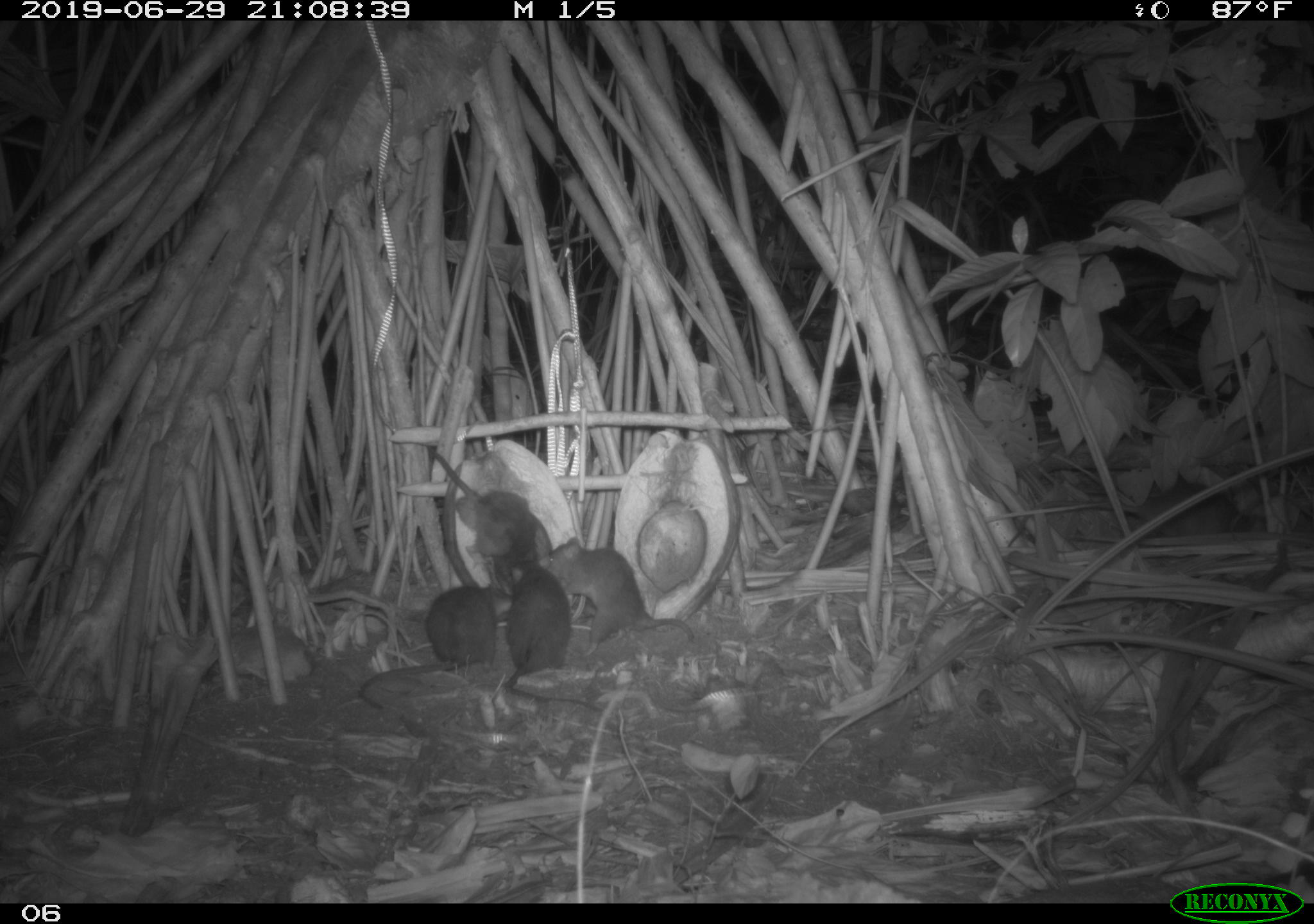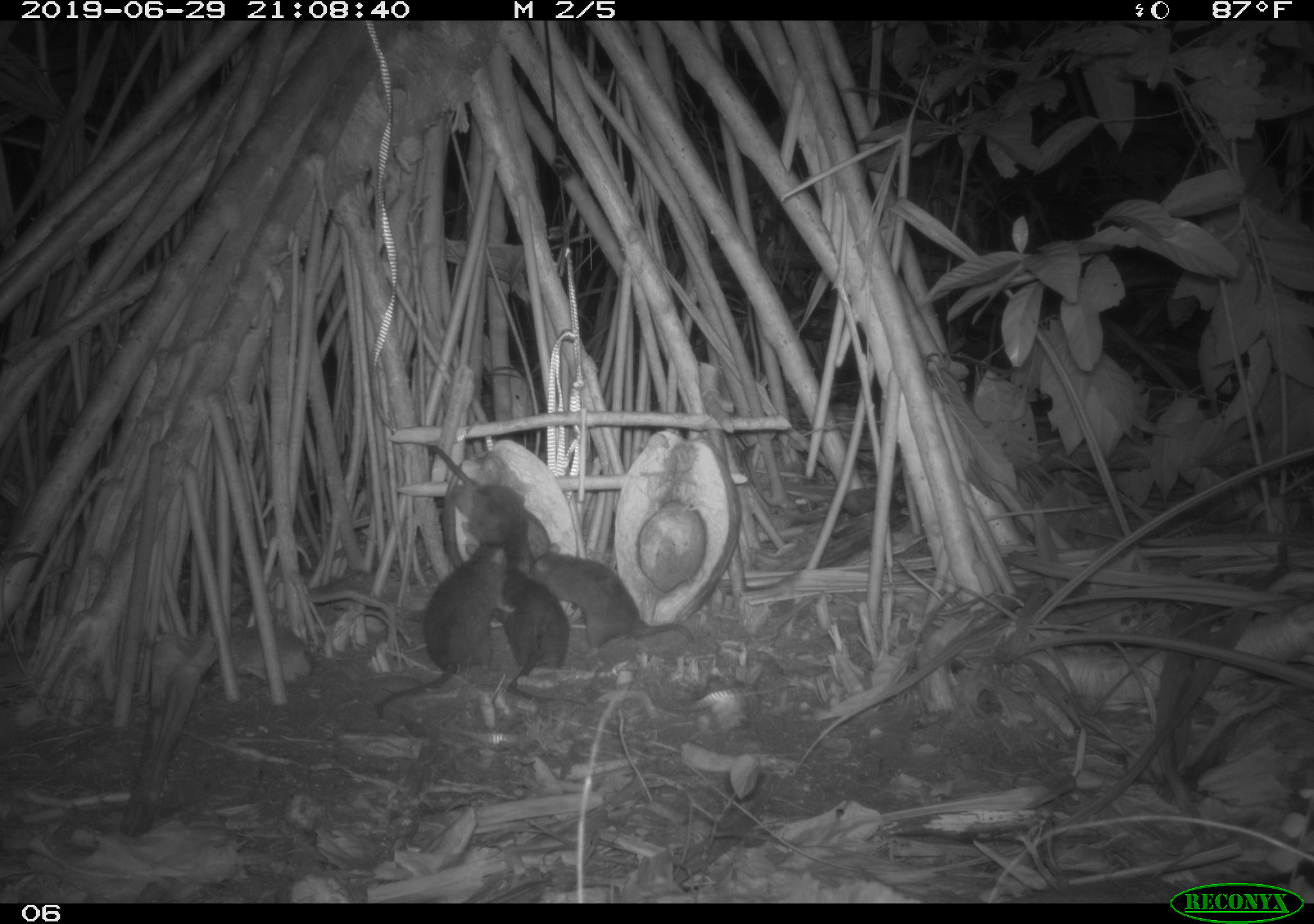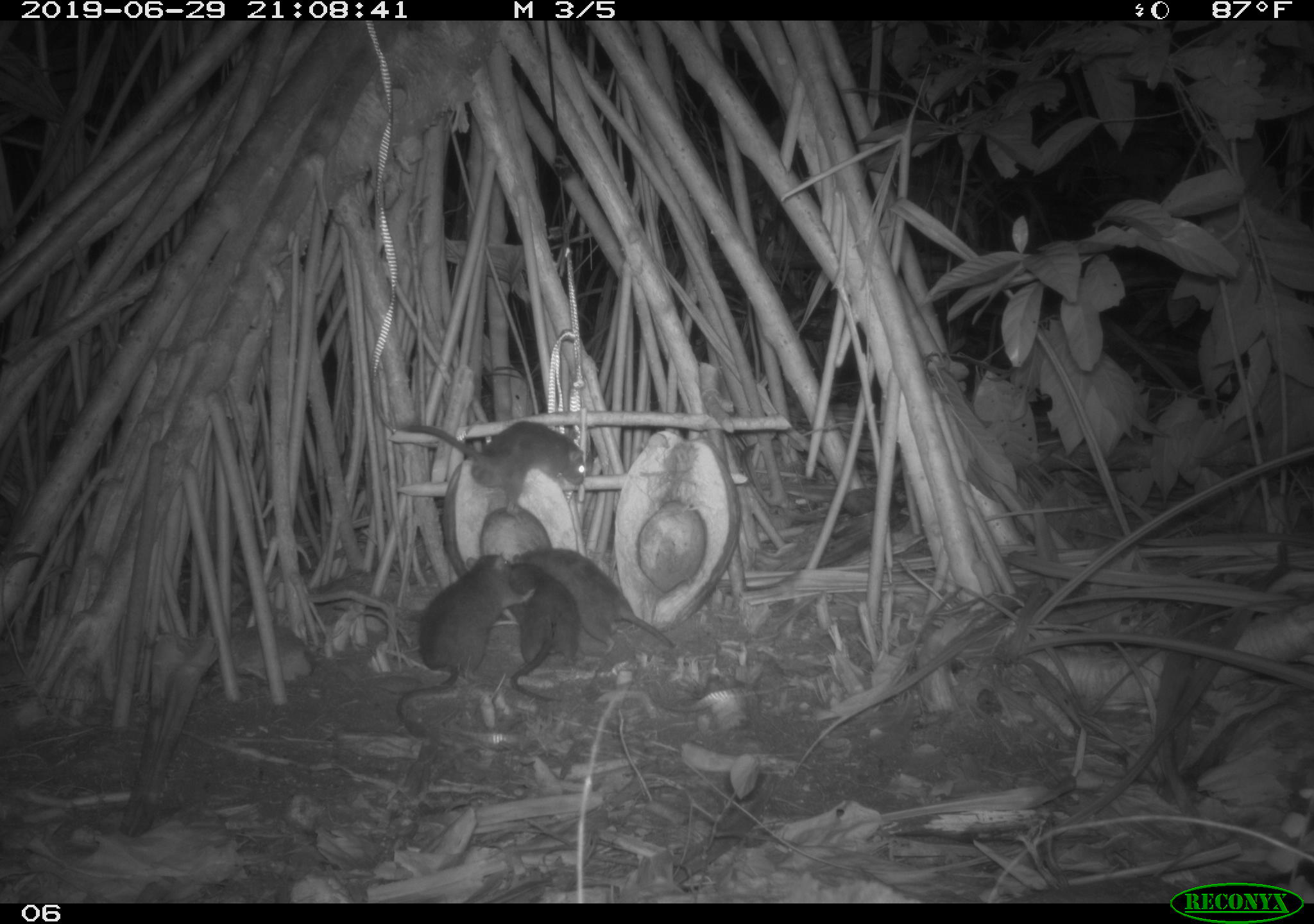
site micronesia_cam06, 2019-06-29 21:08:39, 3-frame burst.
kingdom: Animalia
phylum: Chordata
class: Mammalia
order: Rodentia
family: Muridae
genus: Rattus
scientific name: Rattus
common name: rat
Rat (Rattus).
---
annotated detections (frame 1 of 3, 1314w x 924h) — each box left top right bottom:
rat: 359 584 514 714; 543 535 702 647; 490 559 604 715; 425 441 549 578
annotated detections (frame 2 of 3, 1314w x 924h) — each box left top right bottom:
rat: 371 537 516 724; 522 543 695 653; 419 440 565 570; 491 554 588 711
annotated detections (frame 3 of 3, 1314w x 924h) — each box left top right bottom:
rat: 393 549 542 743; 379 403 600 531; 524 545 677 676; 501 559 586 715